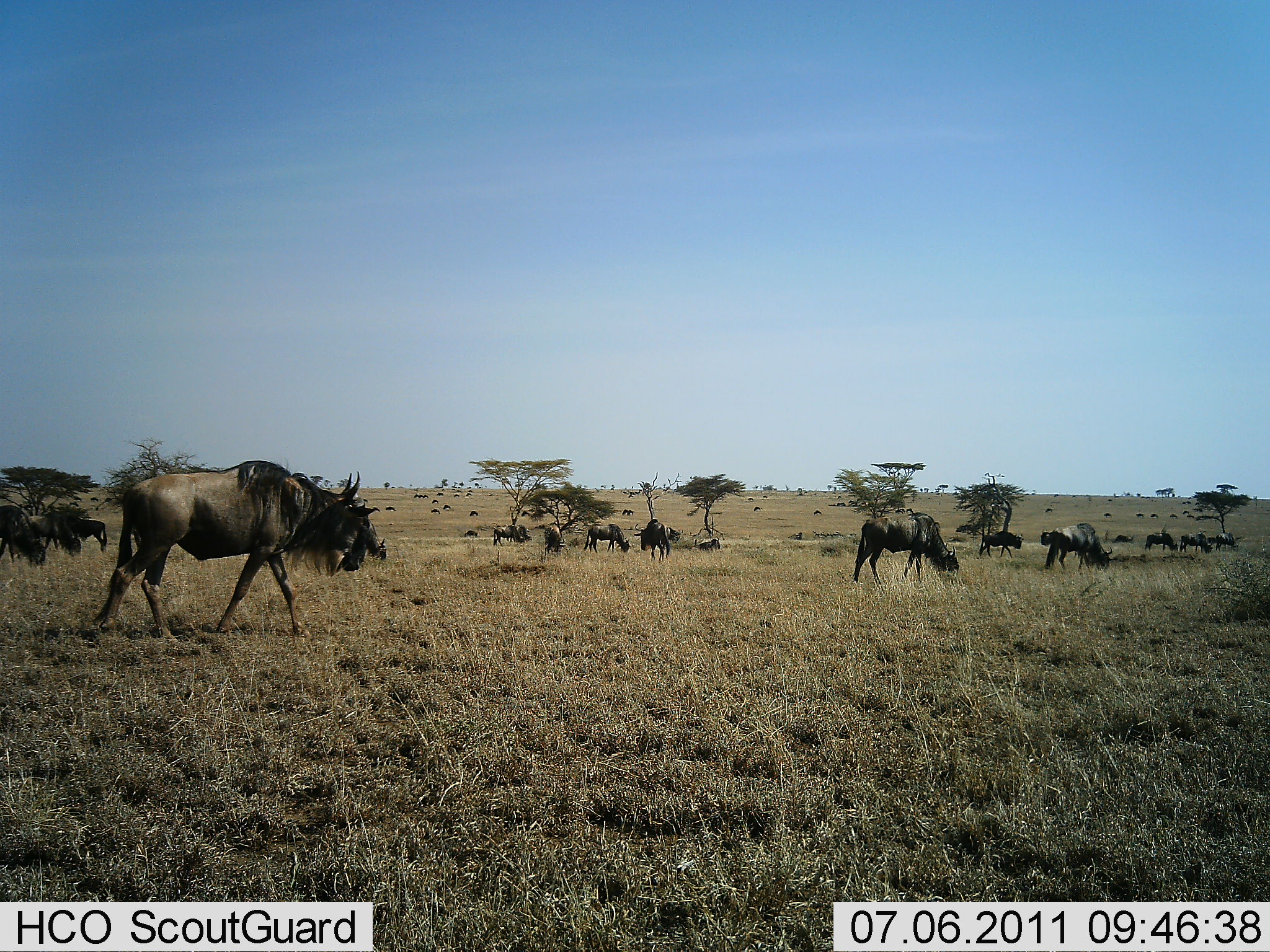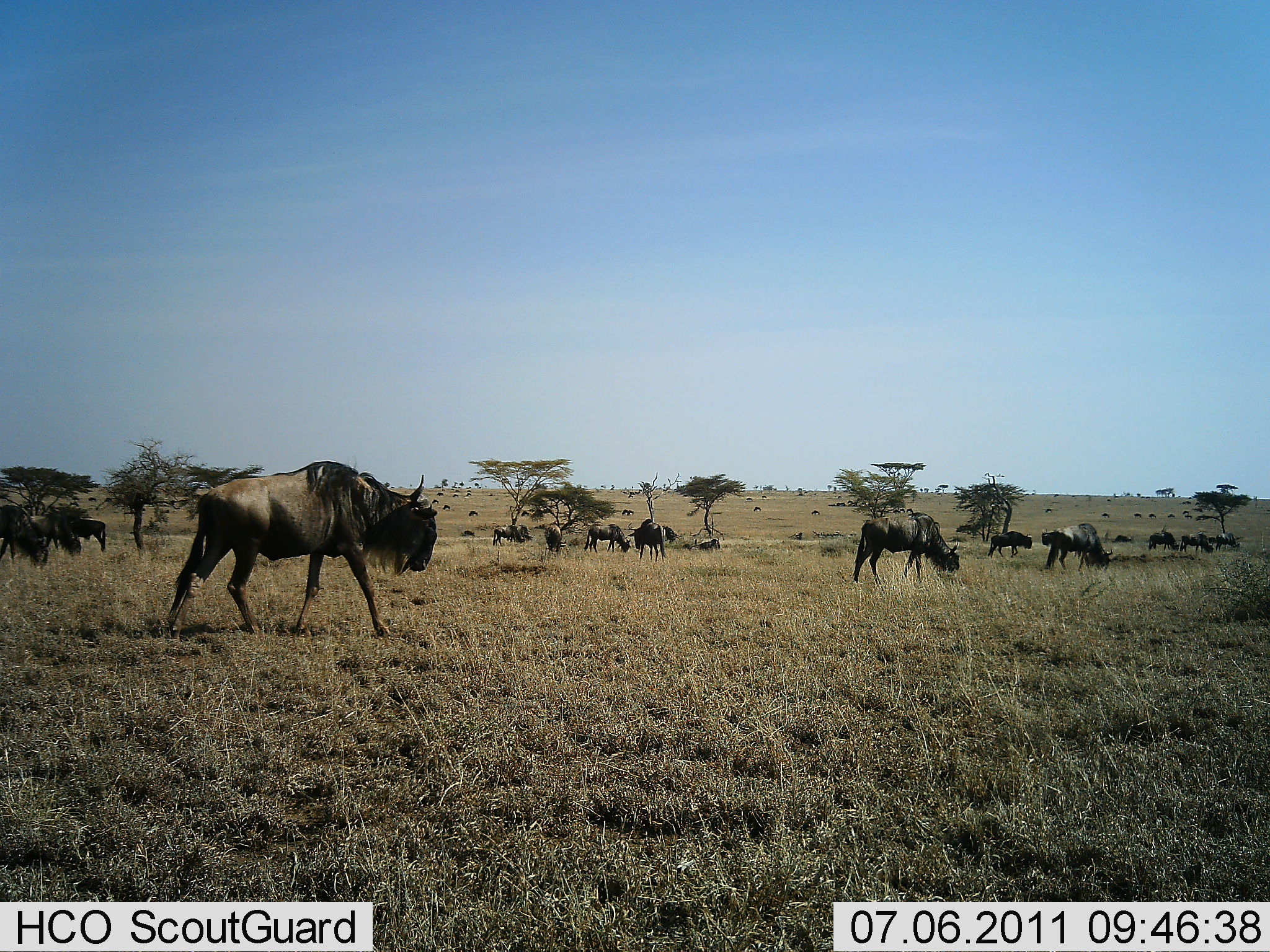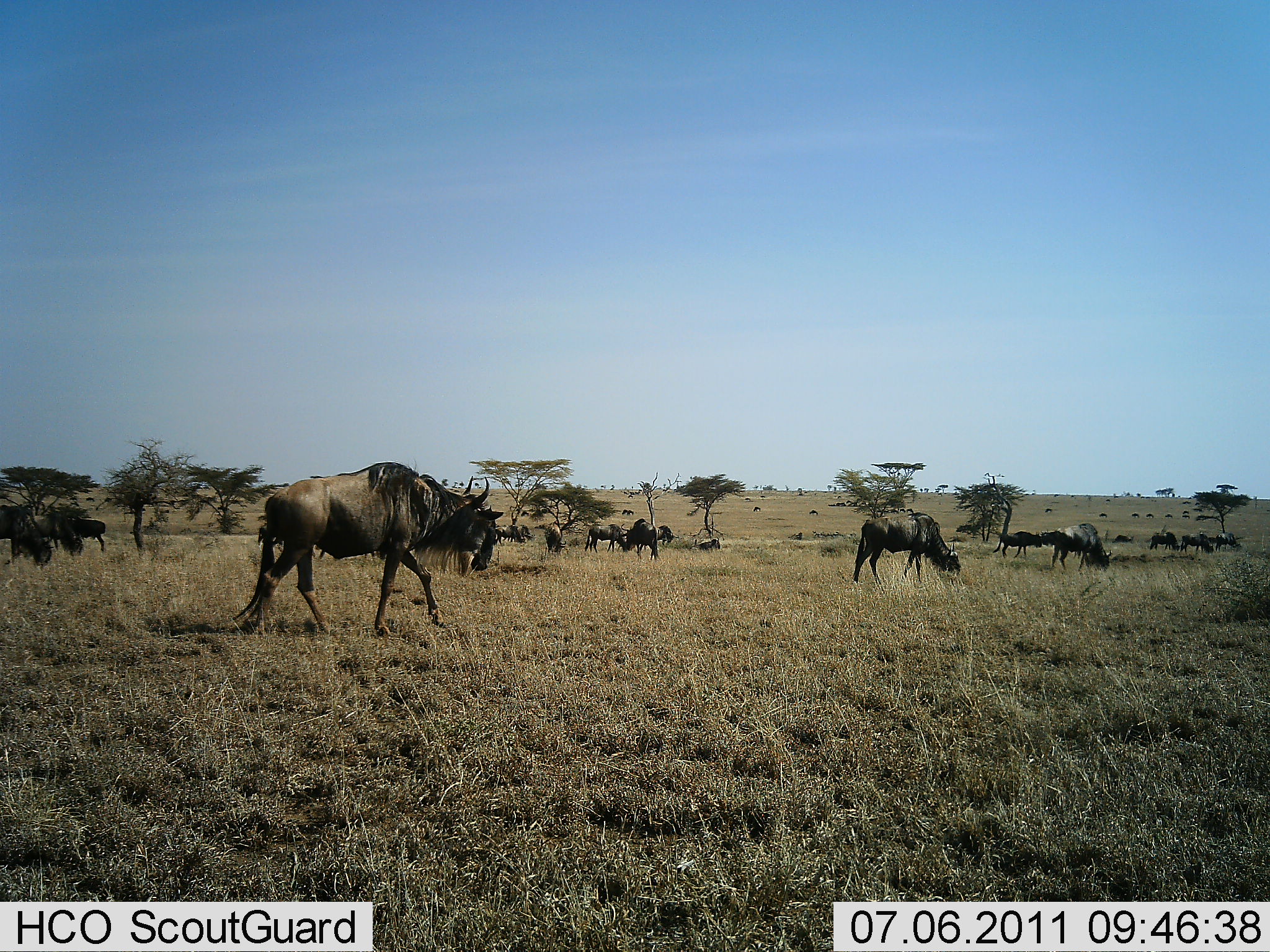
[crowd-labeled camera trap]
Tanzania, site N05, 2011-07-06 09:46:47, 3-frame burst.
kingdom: Animalia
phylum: Chordata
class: Mammalia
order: Artiodactyla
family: Bovidae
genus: Connochaetes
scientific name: Connochaetes taurinus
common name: blue wildebeest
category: wildebeest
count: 11-50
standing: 62%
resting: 0%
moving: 85%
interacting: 8%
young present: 0%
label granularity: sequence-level